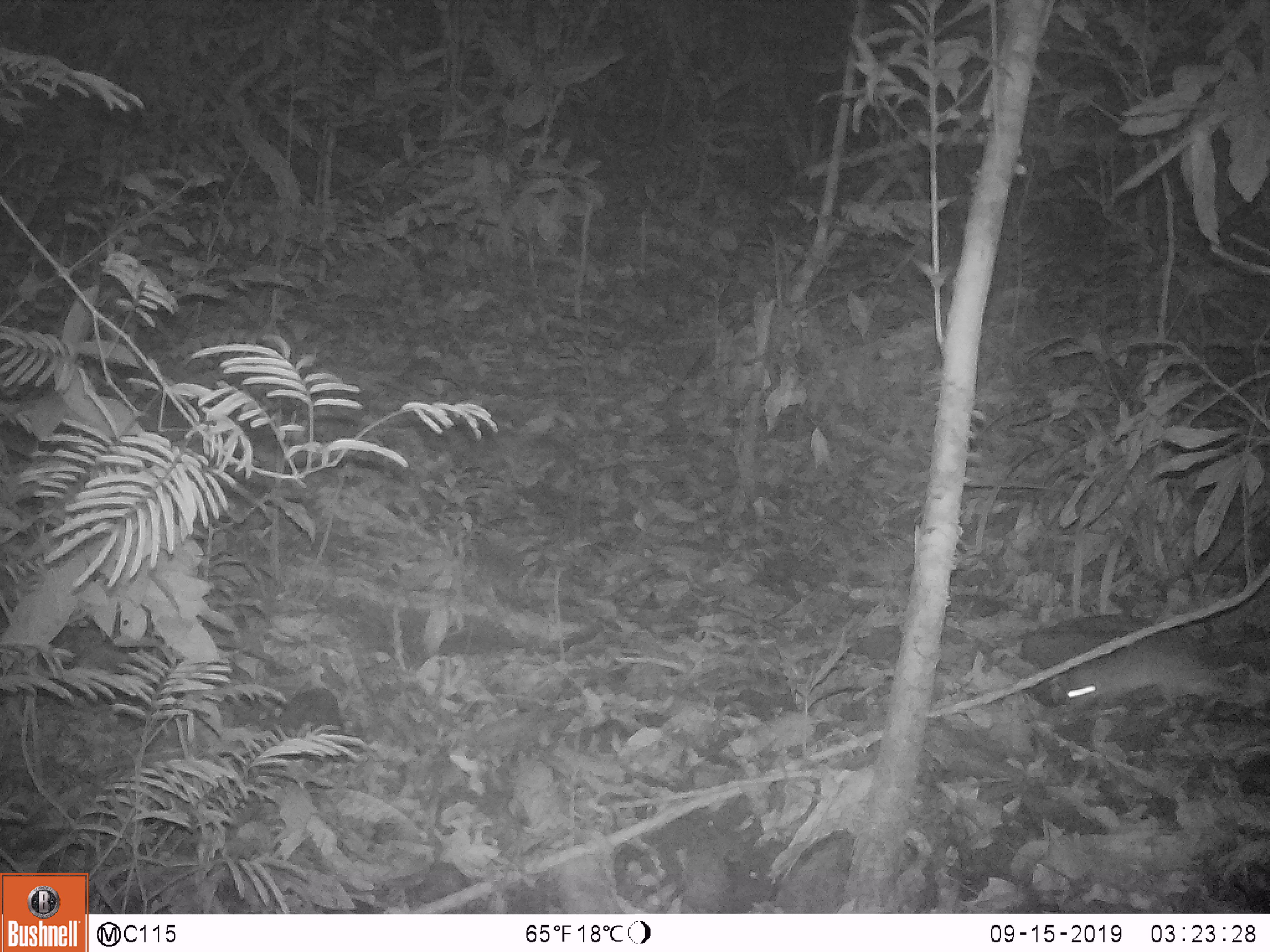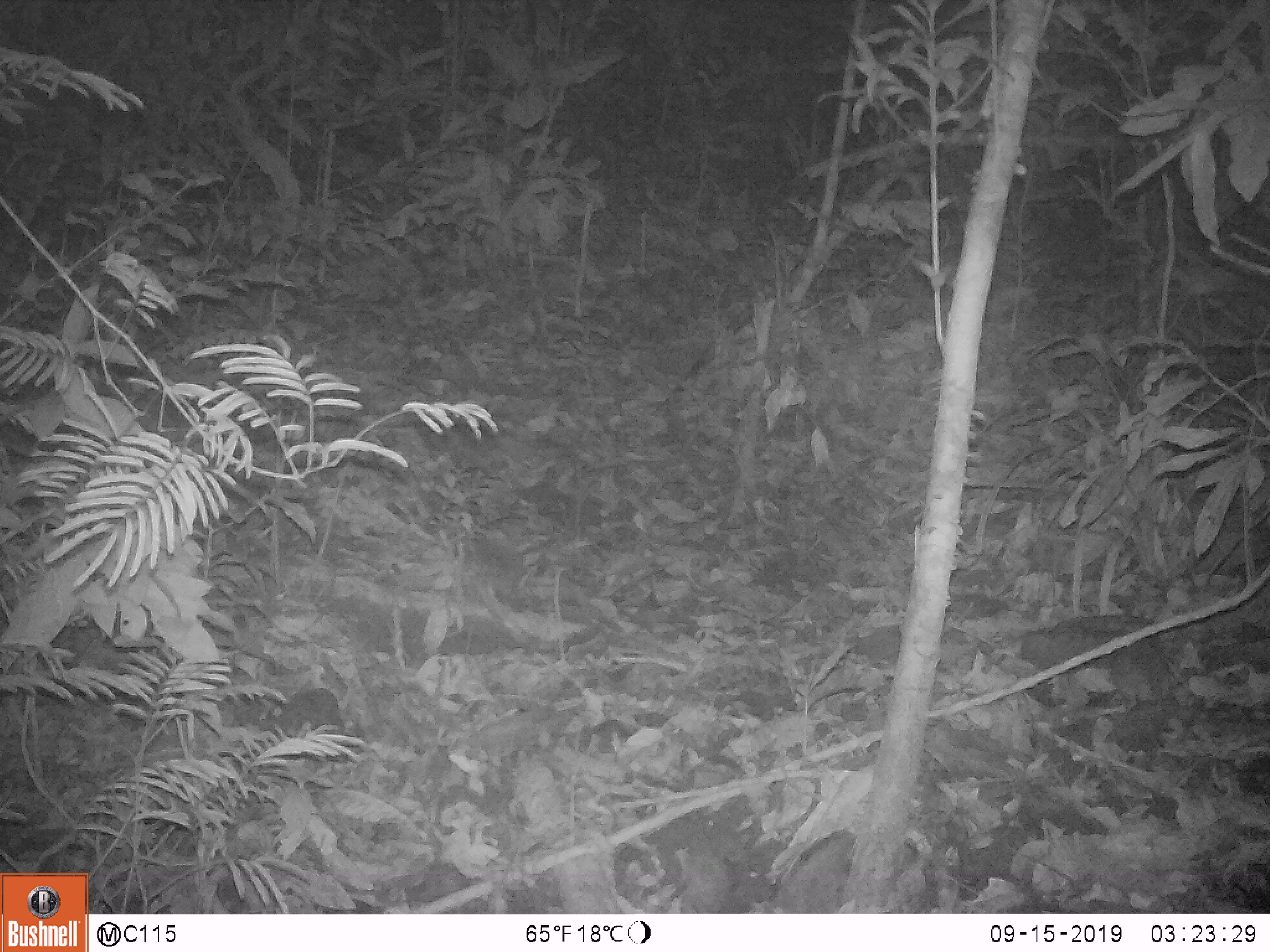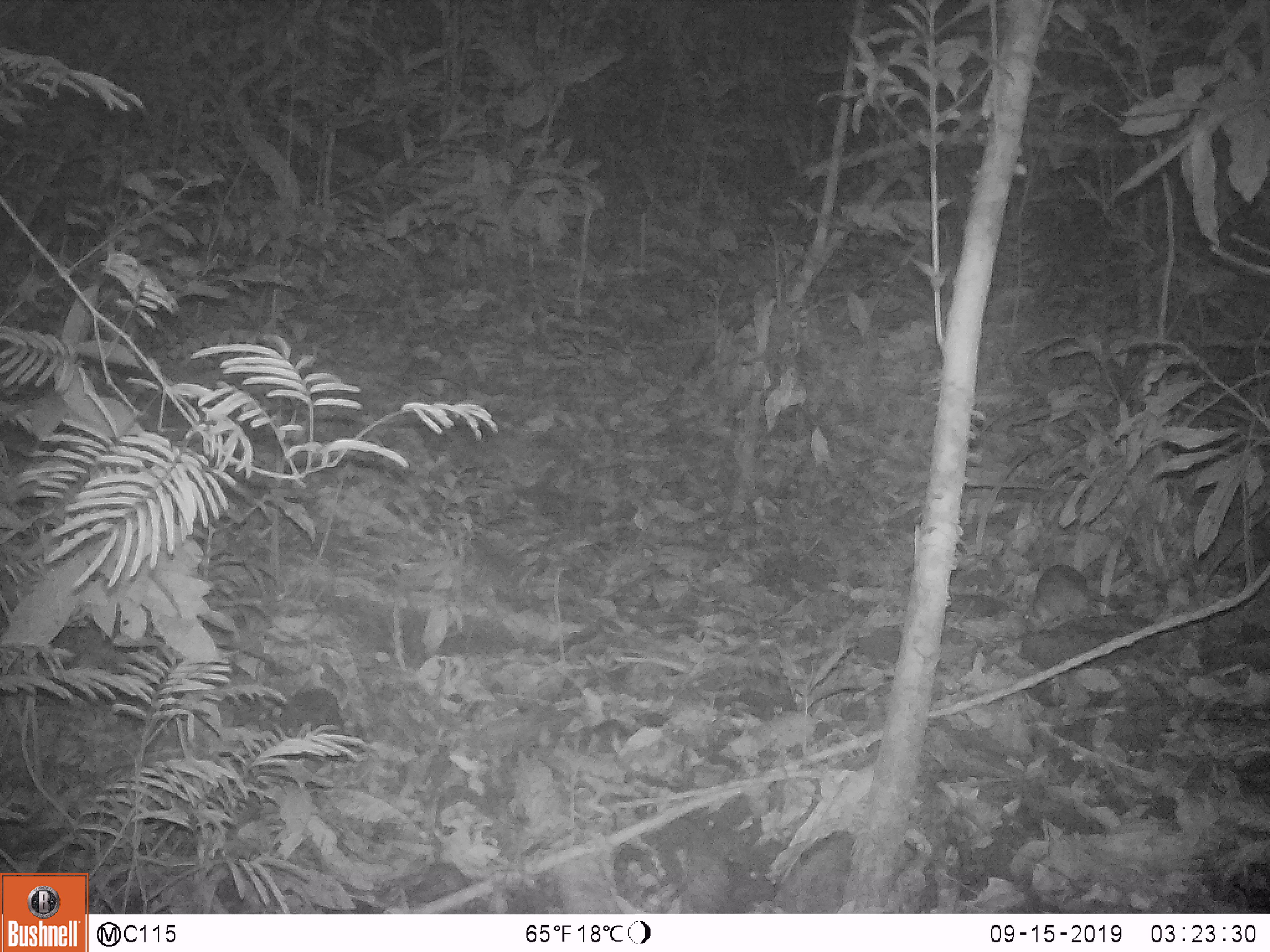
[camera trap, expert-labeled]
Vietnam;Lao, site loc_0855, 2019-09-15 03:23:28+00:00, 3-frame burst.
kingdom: Animalia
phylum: Chordata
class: Mammalia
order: Rodentia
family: Muridae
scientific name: Muridae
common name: old-world mice and rats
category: unidentified murid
Unidentified murid (old-world mice and rats) (Muridae). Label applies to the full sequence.